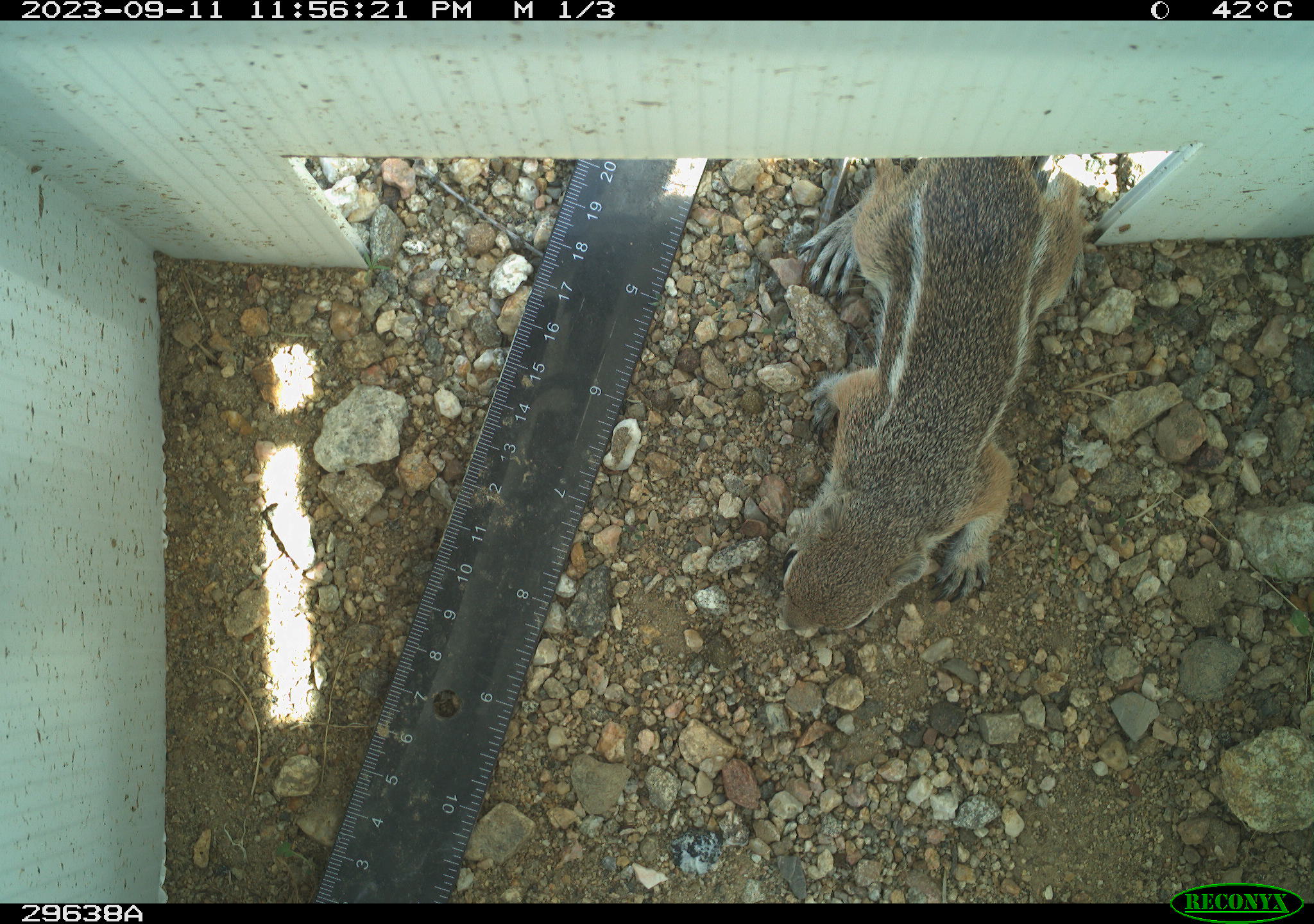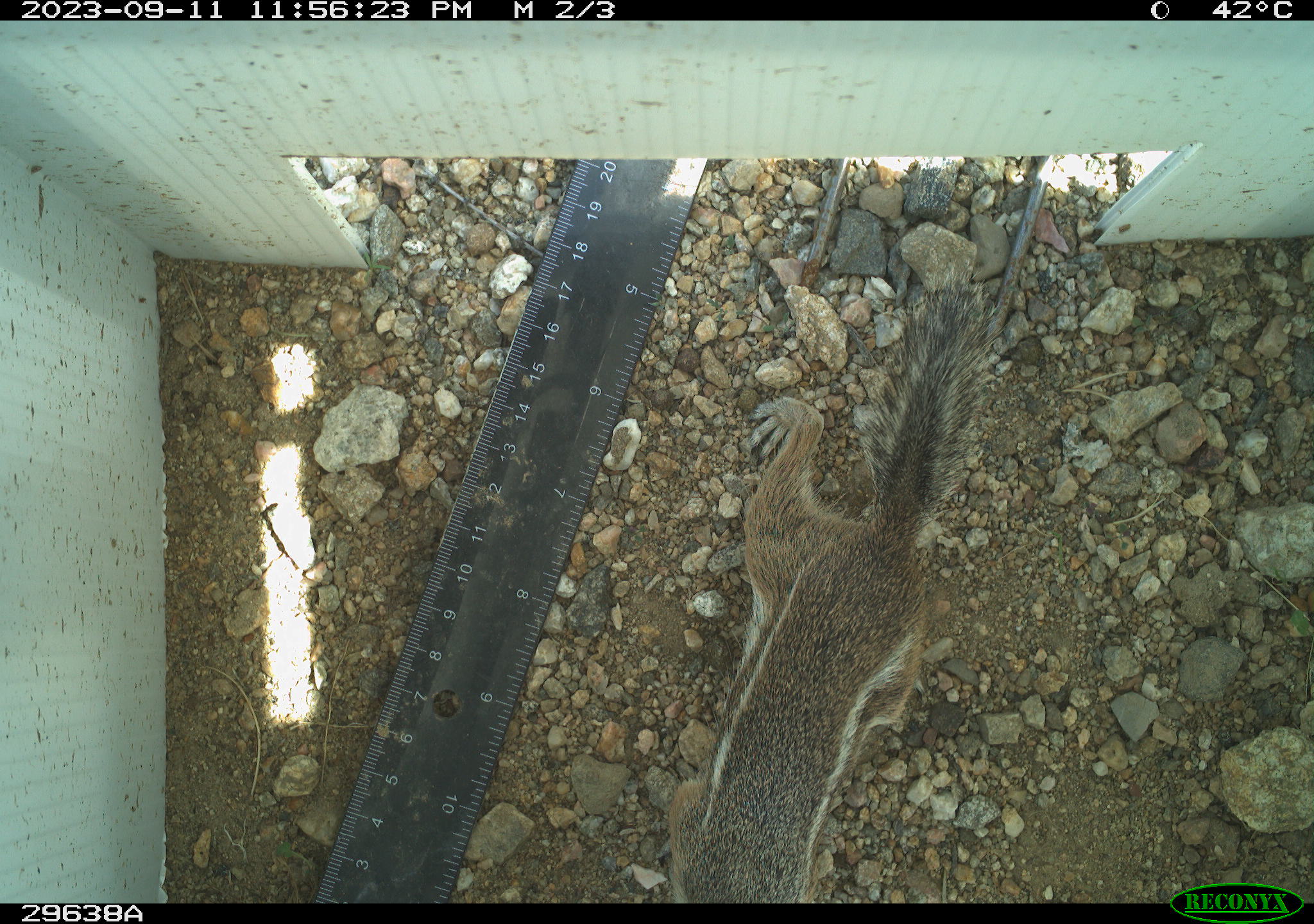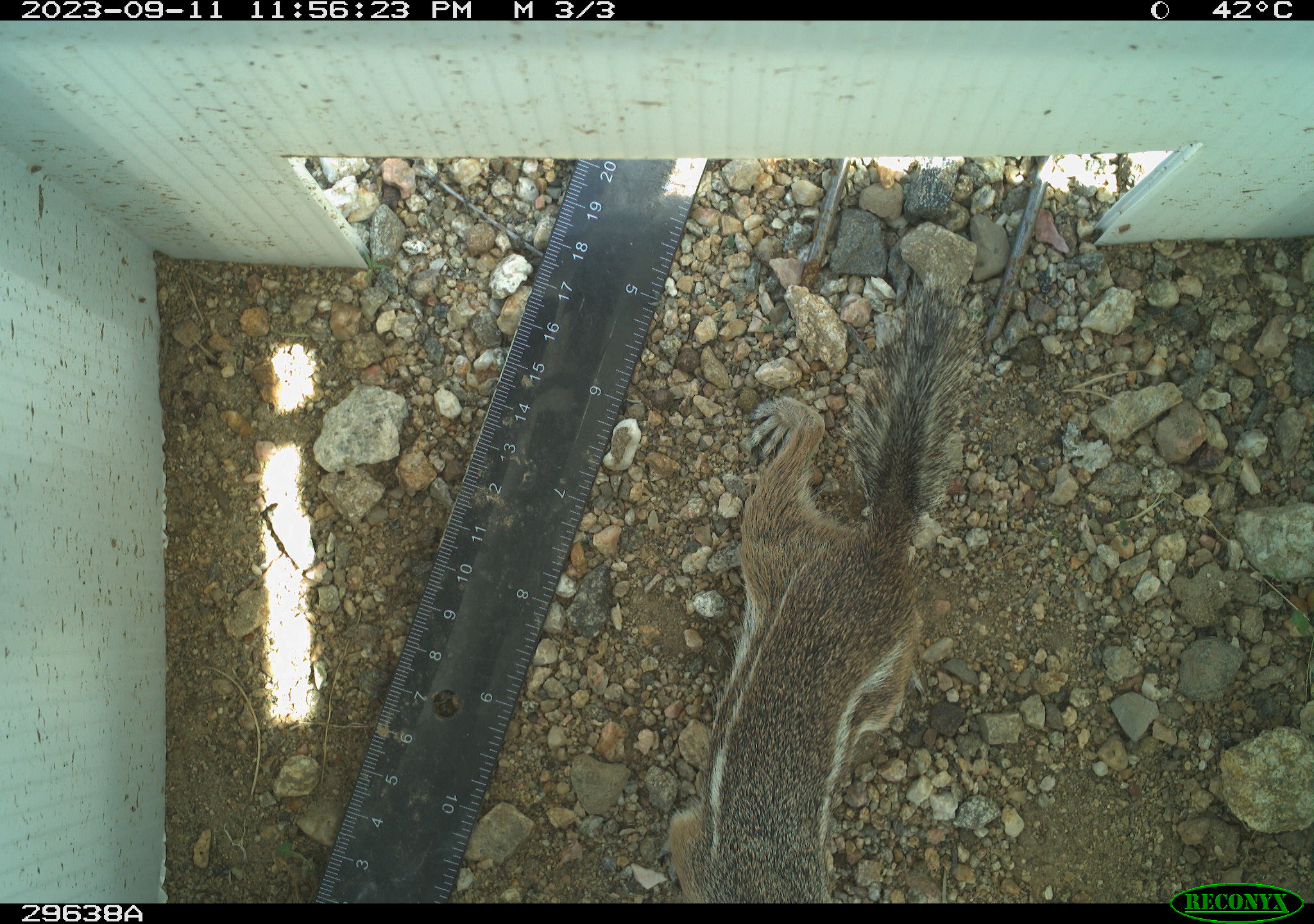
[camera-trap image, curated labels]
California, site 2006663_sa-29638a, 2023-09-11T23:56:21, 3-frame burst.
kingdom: Animalia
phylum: Chordata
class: Mammalia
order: Rodentia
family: Sciuridae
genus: Ammospermophilus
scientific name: Ammospermophilus leucurus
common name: white-tailed antelope squirrel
White-tailed antelope squirrel (Ammospermophilus leucurus).